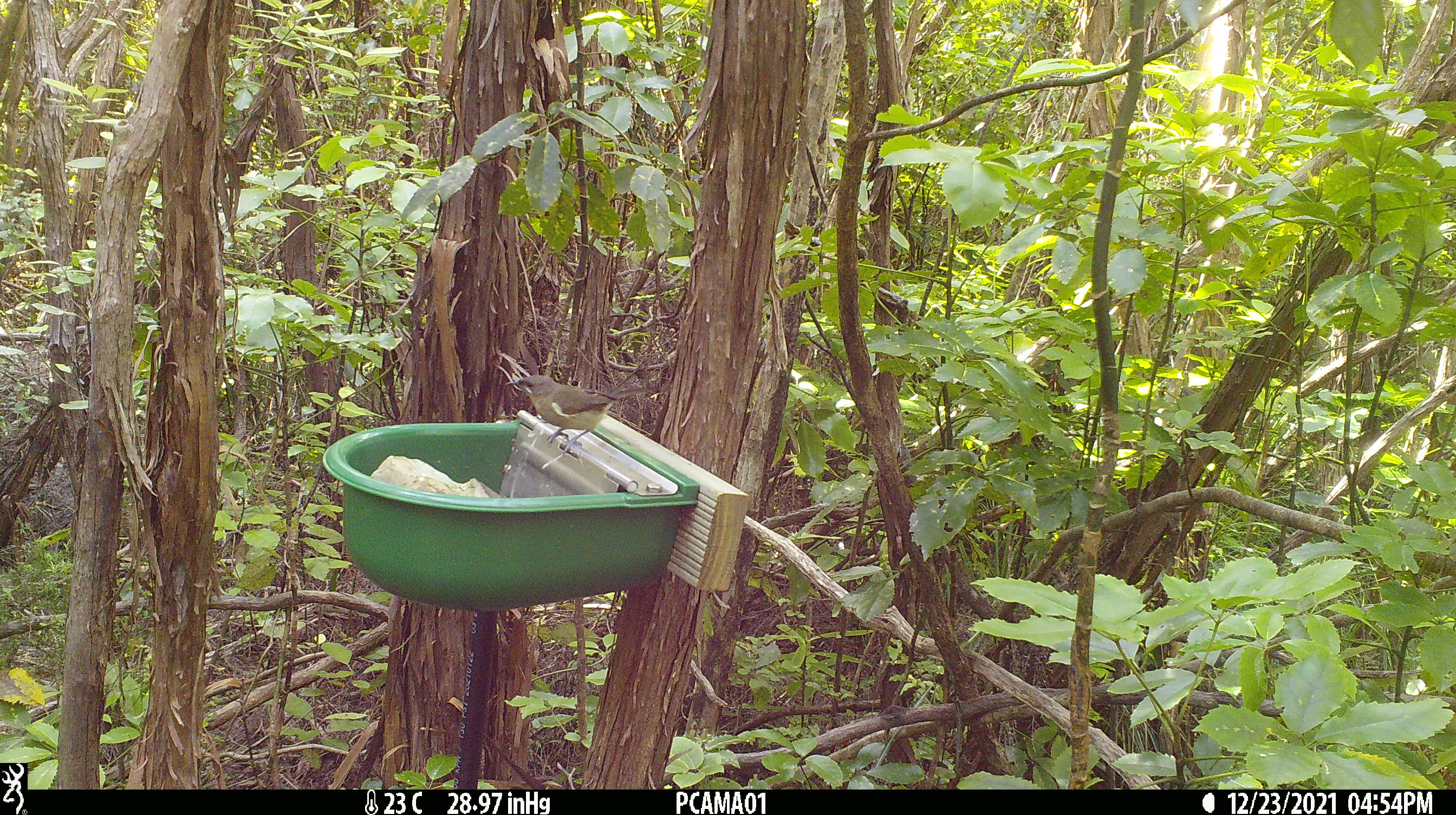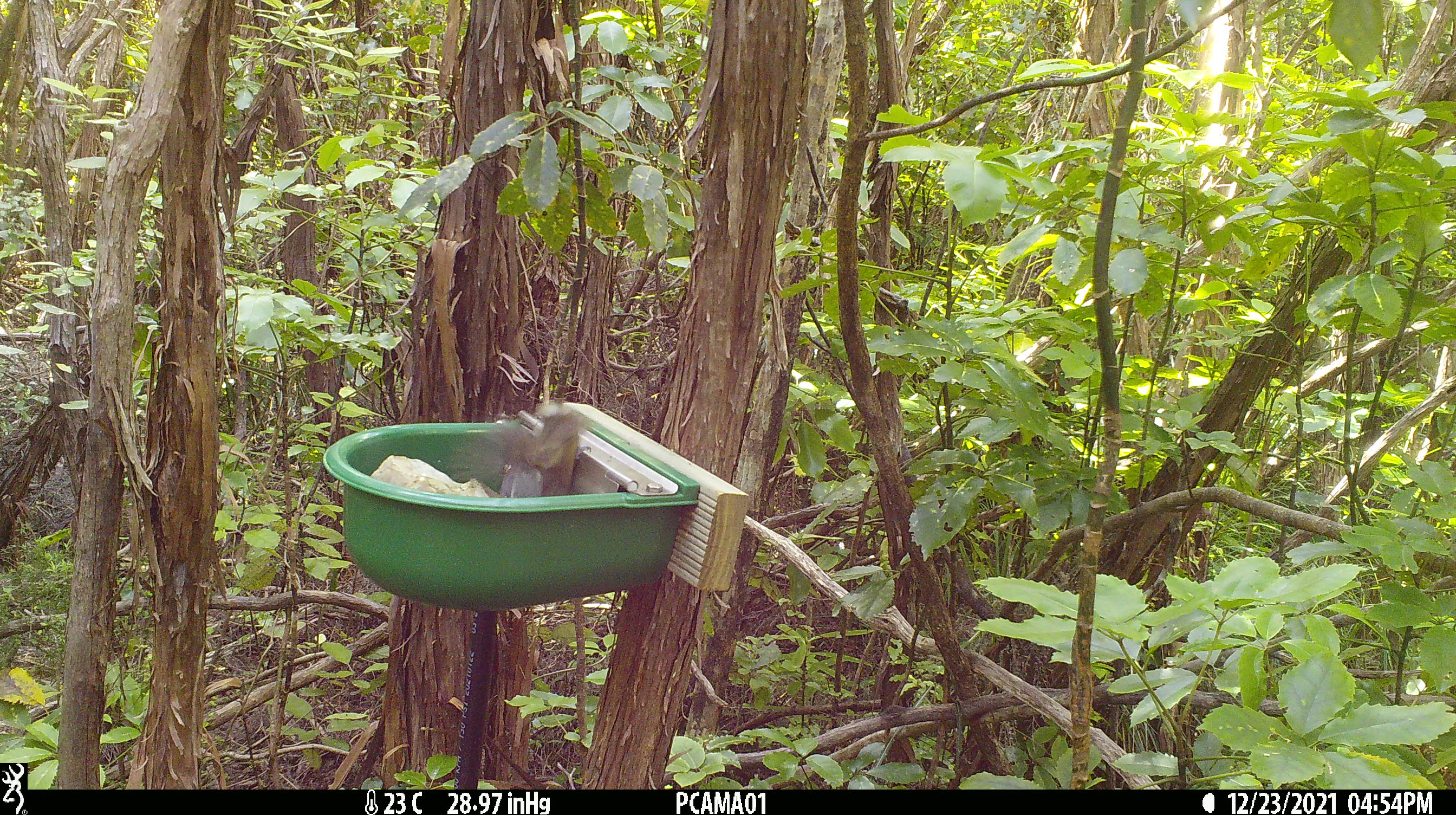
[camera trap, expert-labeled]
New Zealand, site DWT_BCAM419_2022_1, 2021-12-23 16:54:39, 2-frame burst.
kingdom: Animalia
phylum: Chordata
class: Aves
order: Passeriformes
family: Meliphagidae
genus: Anthornis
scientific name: Anthornis melanura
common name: new zealand bellbird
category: bellbird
Bellbird (new zealand bellbird) (Anthornis melanura).